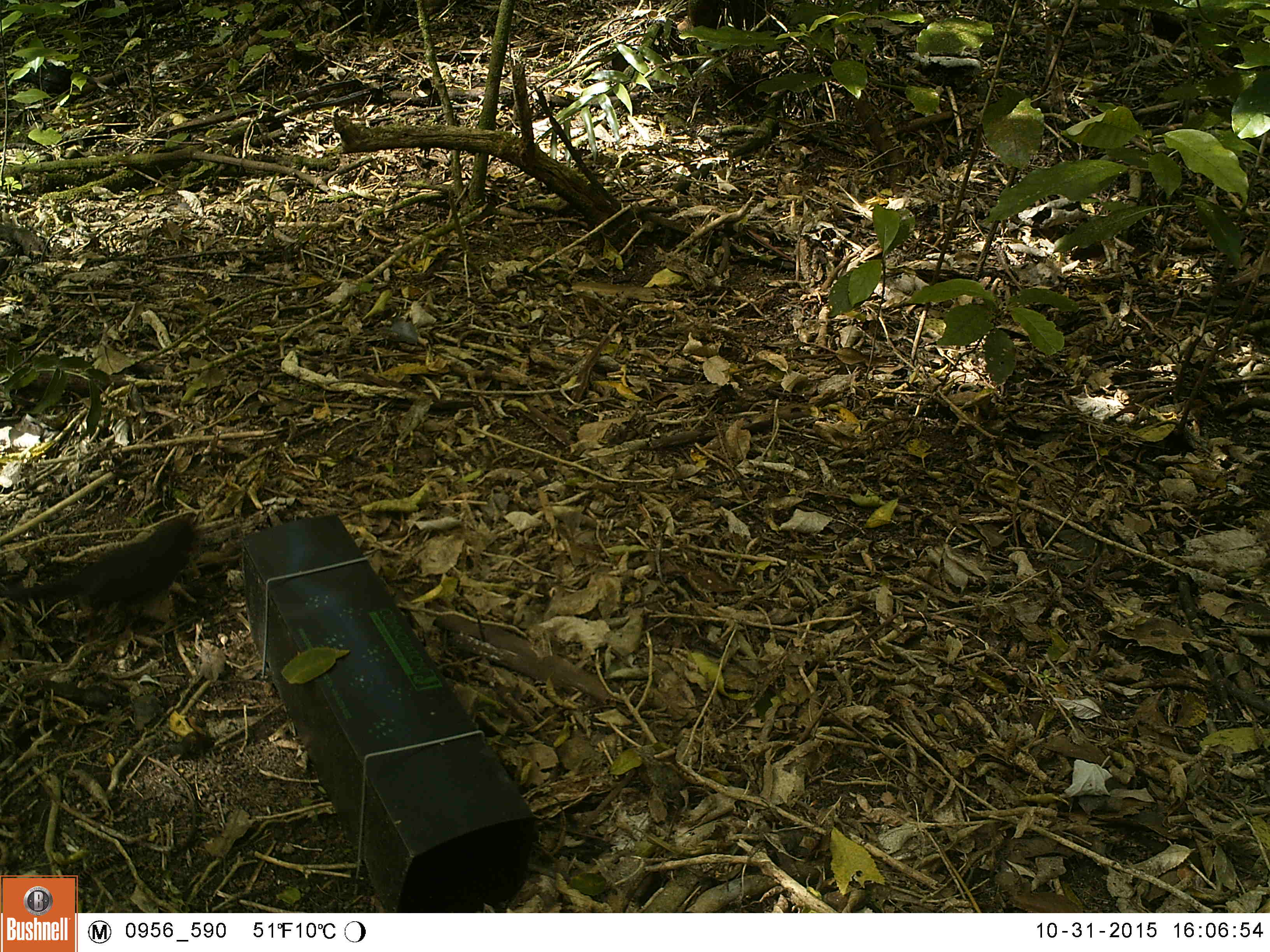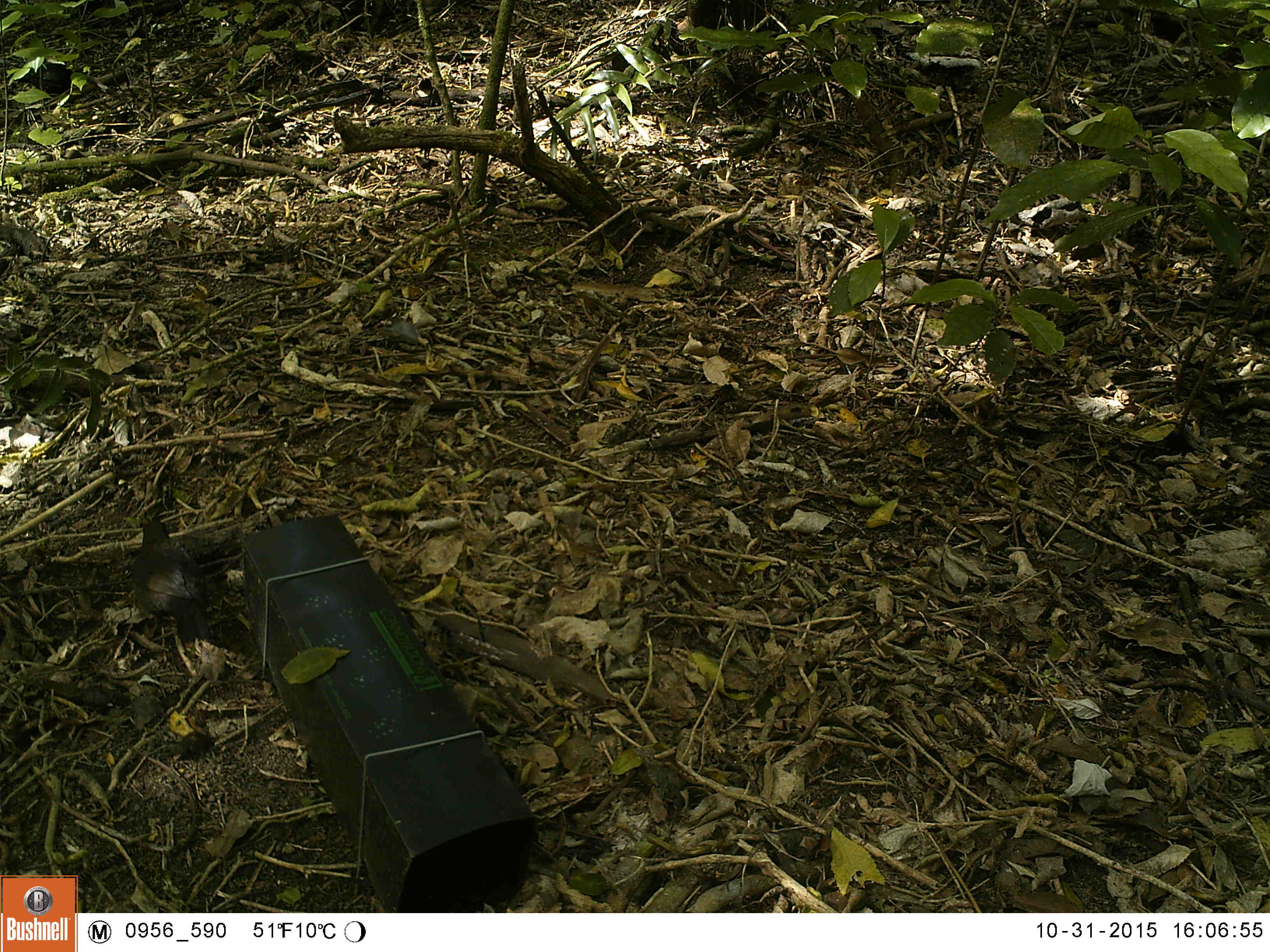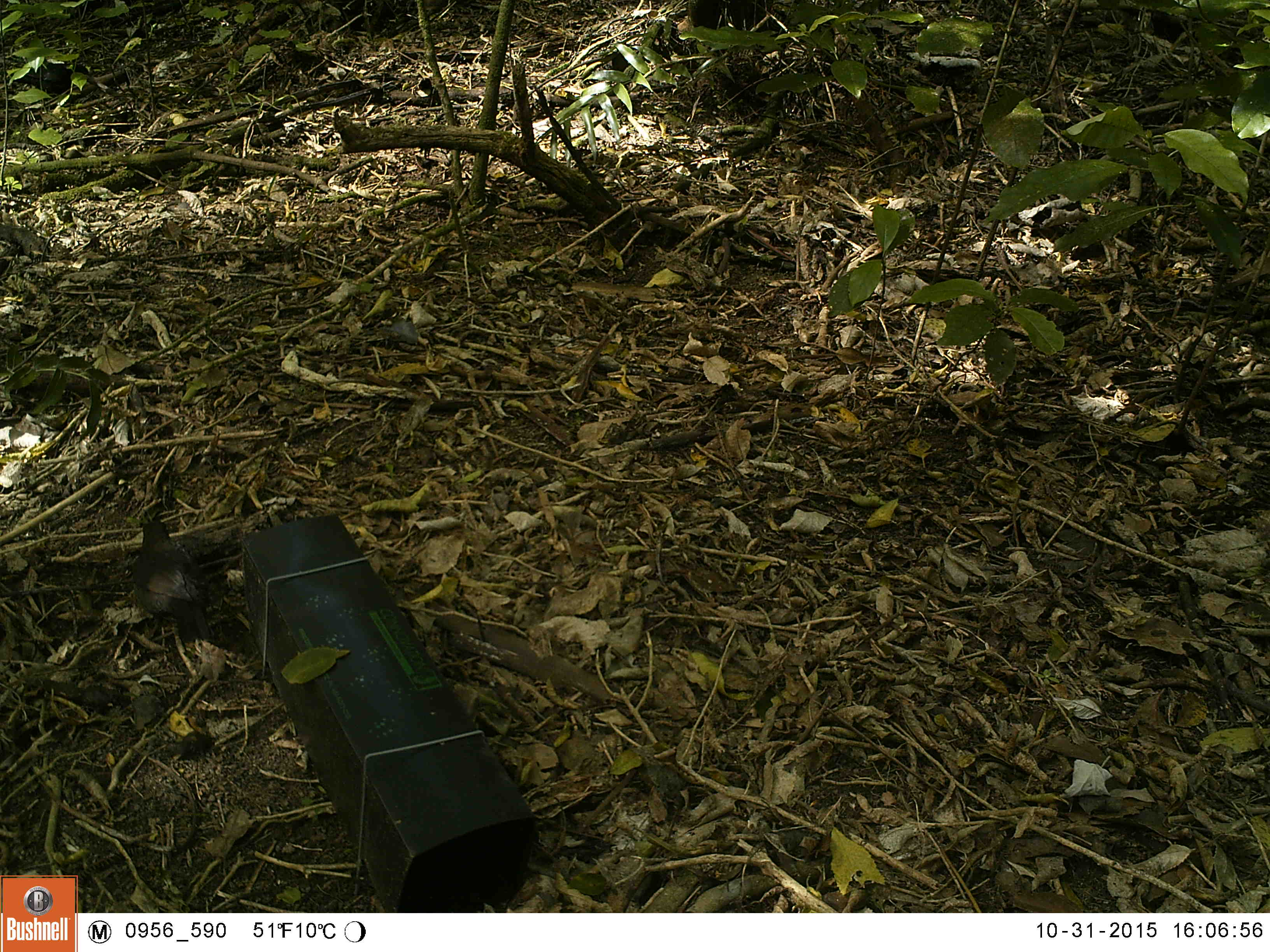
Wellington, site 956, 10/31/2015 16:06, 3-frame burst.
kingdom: Animalia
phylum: Chordata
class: Aves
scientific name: Aves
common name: bird